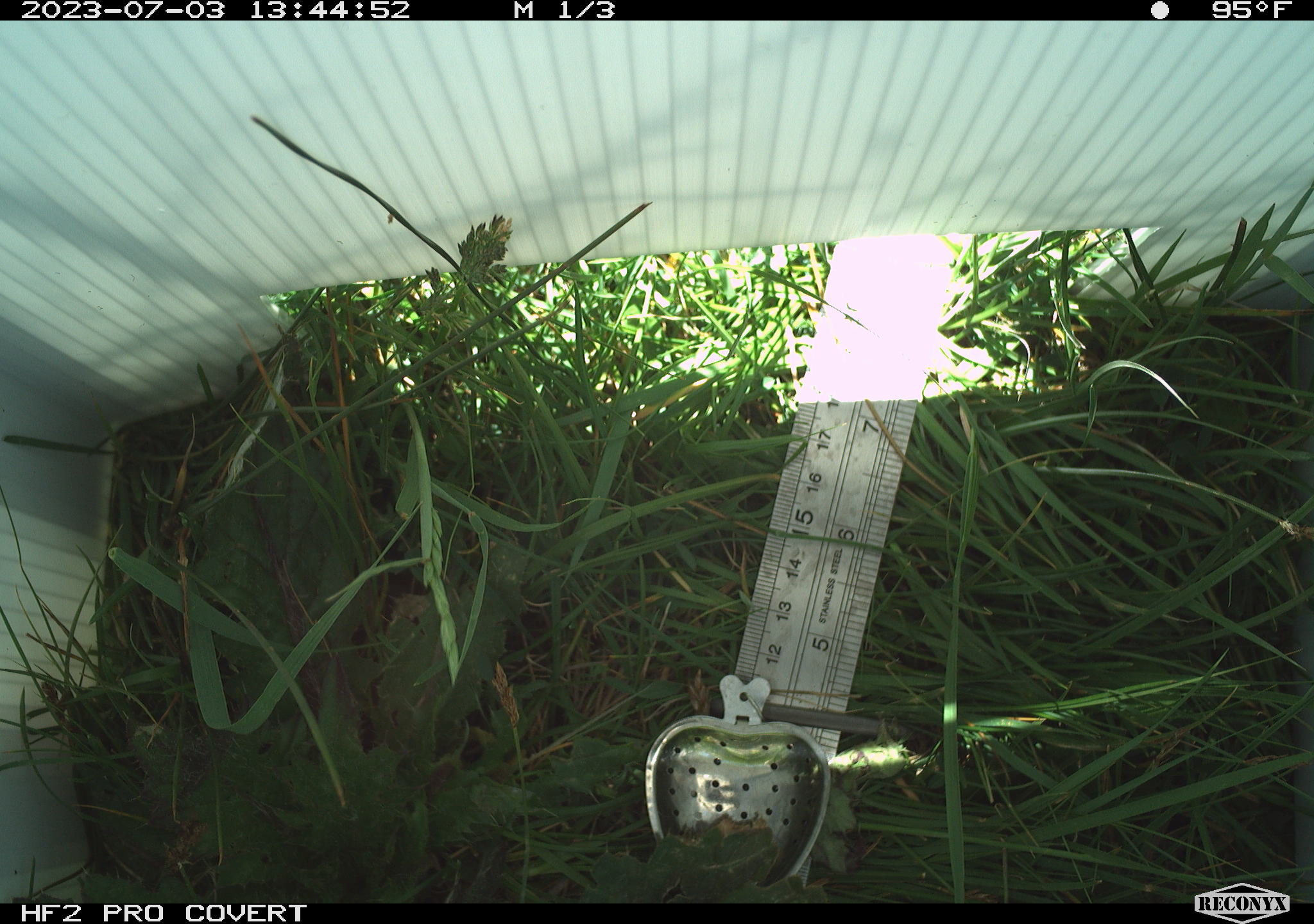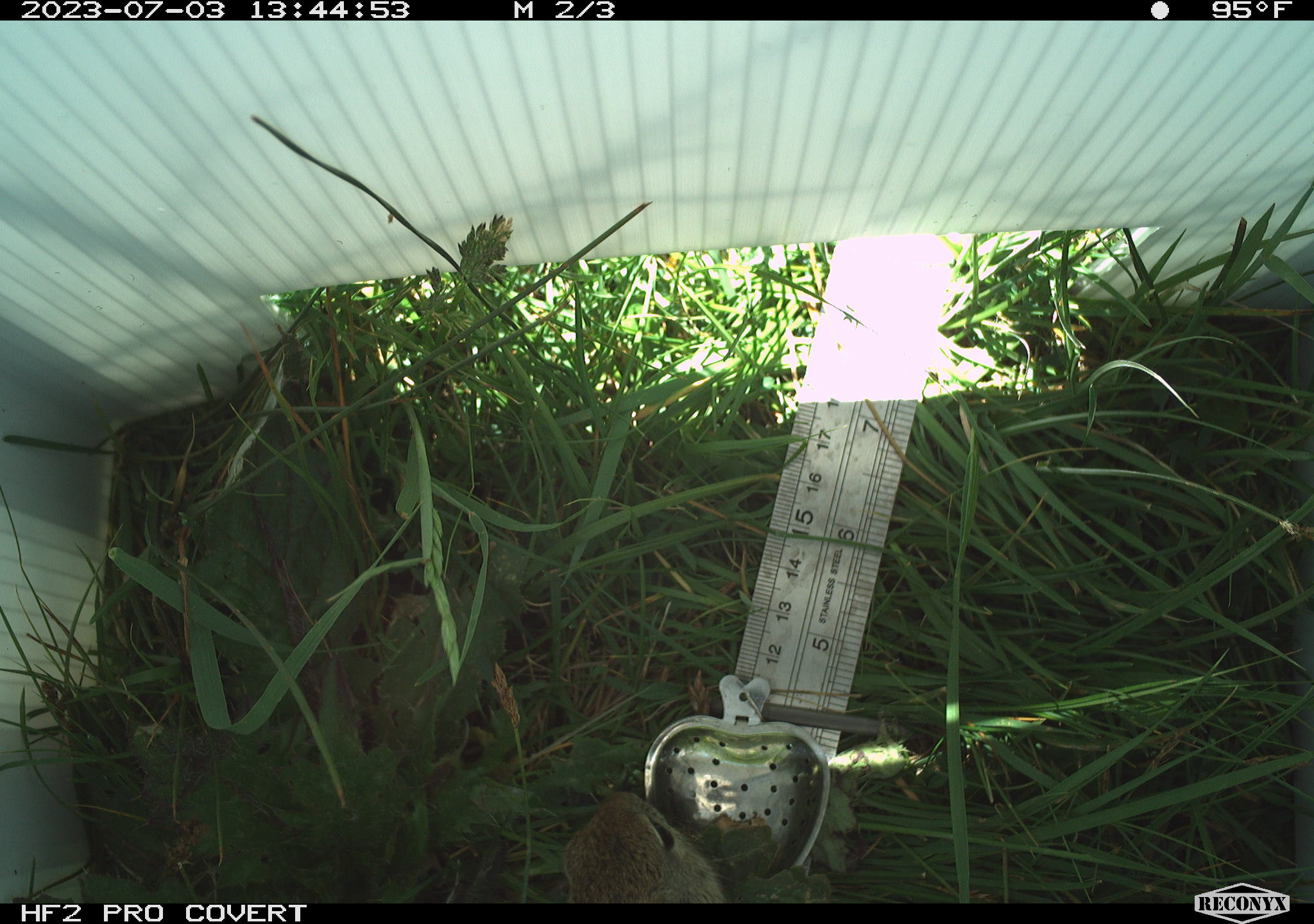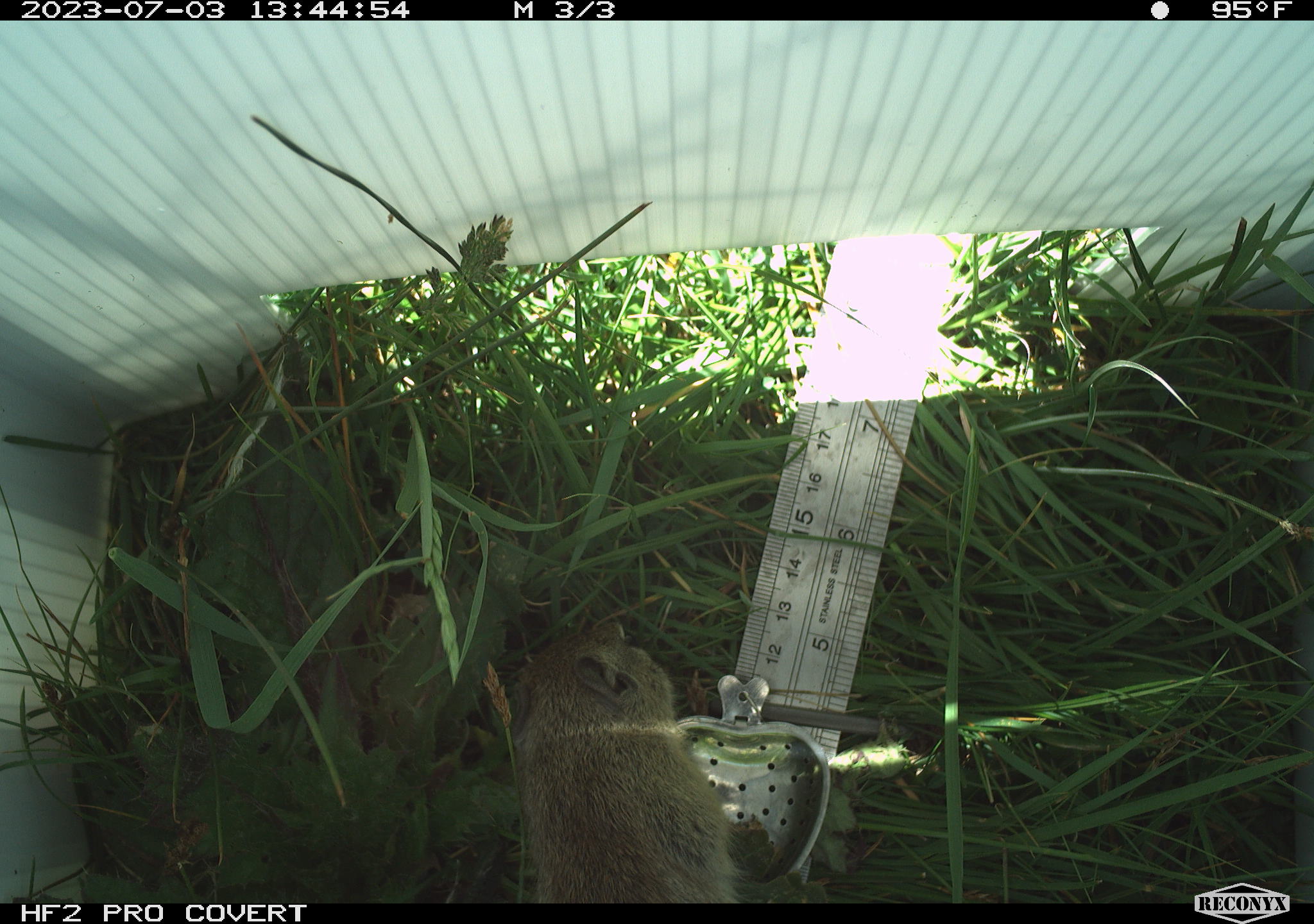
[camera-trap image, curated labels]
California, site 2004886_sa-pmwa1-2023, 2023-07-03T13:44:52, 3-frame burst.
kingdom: Animalia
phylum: Chordata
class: Mammalia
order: Rodentia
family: Sciuridae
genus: Urocitellus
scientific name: Urocitellus beldingi beldingi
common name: belding's ground squirrel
Belding's ground squirrel (Urocitellus beldingi beldingi).